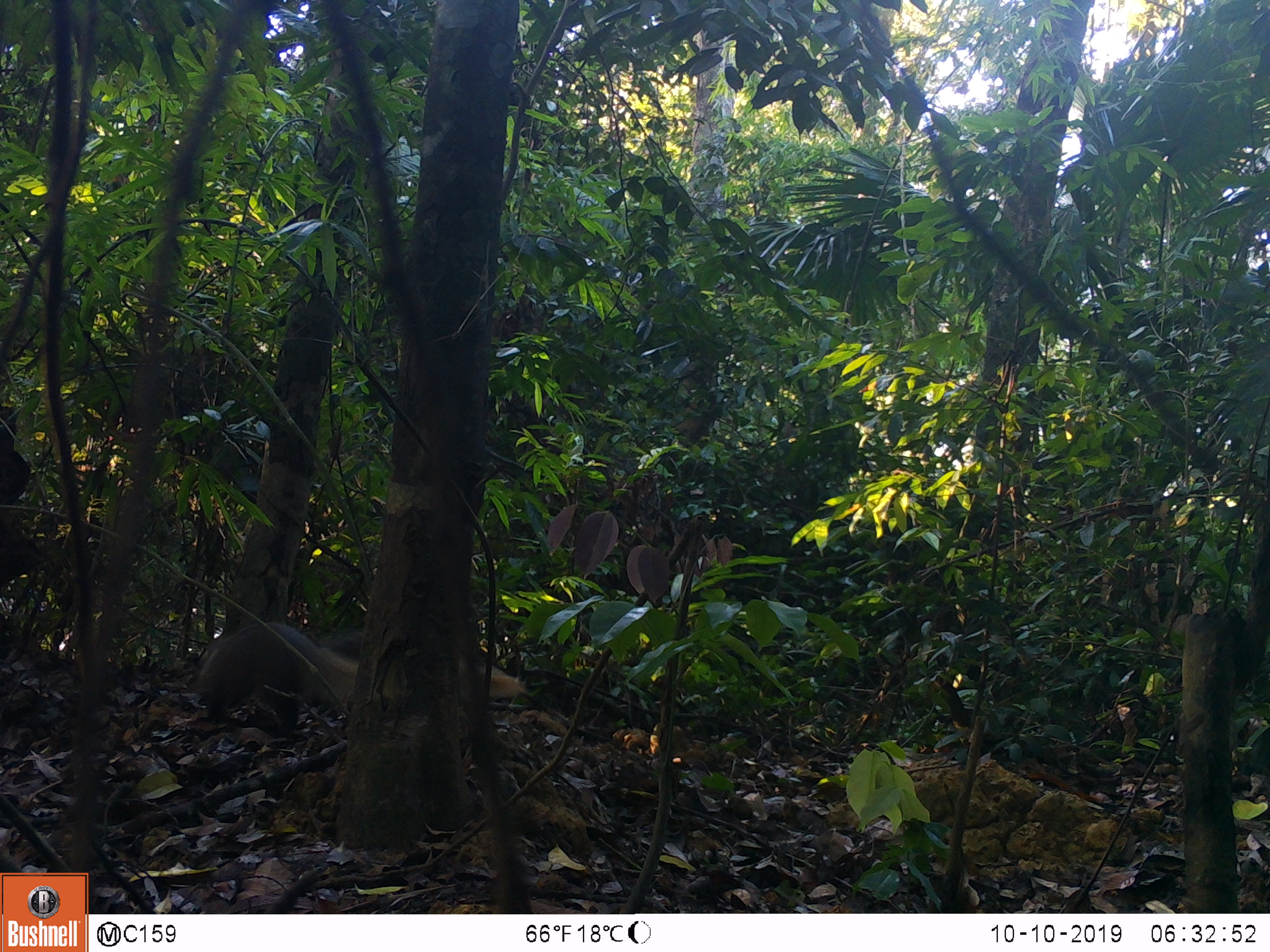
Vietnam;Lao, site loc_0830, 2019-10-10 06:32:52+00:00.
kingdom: Animalia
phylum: Chordata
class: Mammalia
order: Carnivora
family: Herpestidae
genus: Urva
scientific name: Urva urva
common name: crab-eating mongoose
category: crab eating mongoose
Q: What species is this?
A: Crab eating mongoose (crab-eating mongoose) (Urva urva).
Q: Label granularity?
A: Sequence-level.